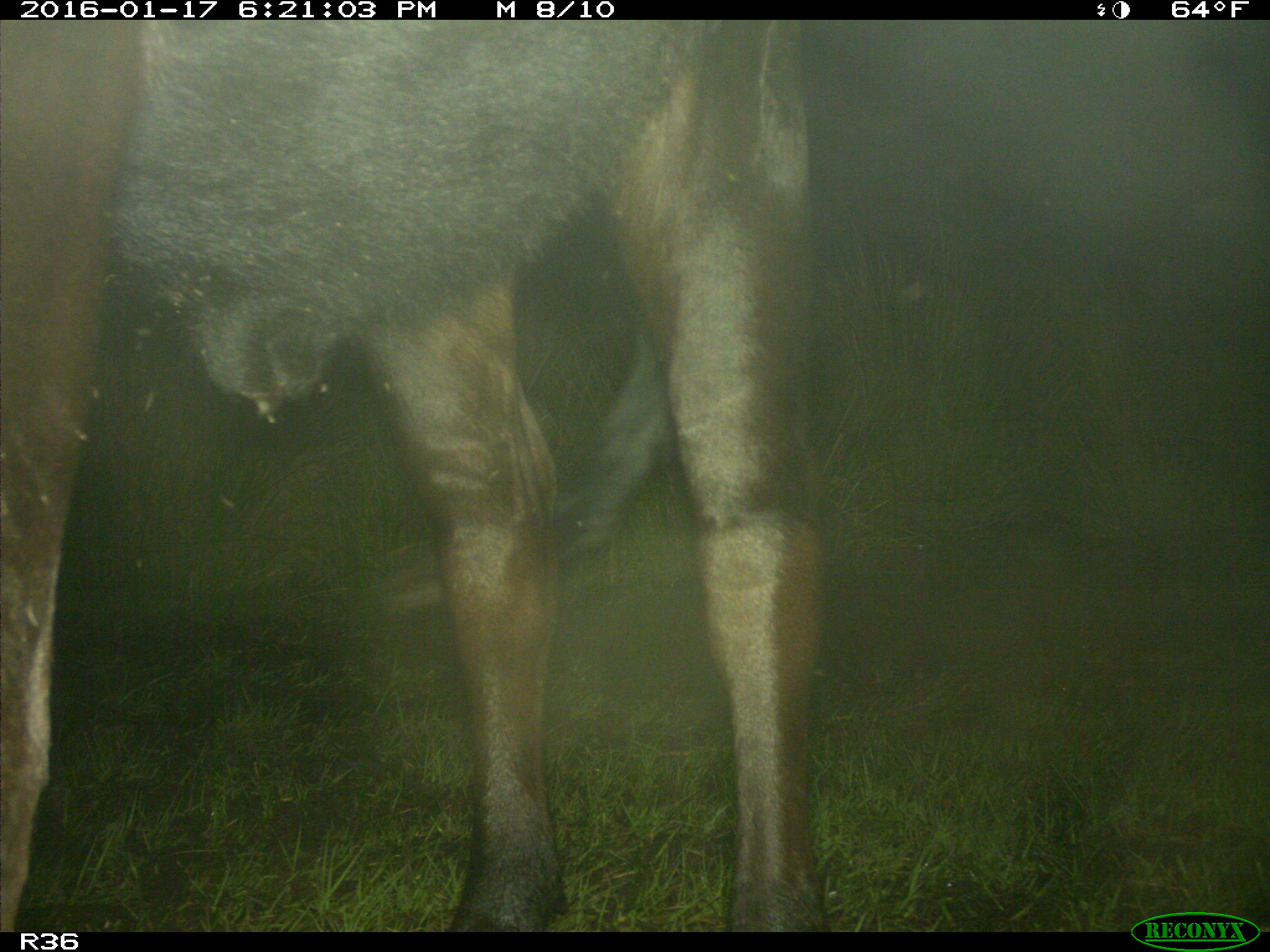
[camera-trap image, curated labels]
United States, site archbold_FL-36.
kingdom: Animalia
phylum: Chordata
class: Mammalia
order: Artiodactyla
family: Bovidae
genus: Bos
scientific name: Bos taurus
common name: domestic cow